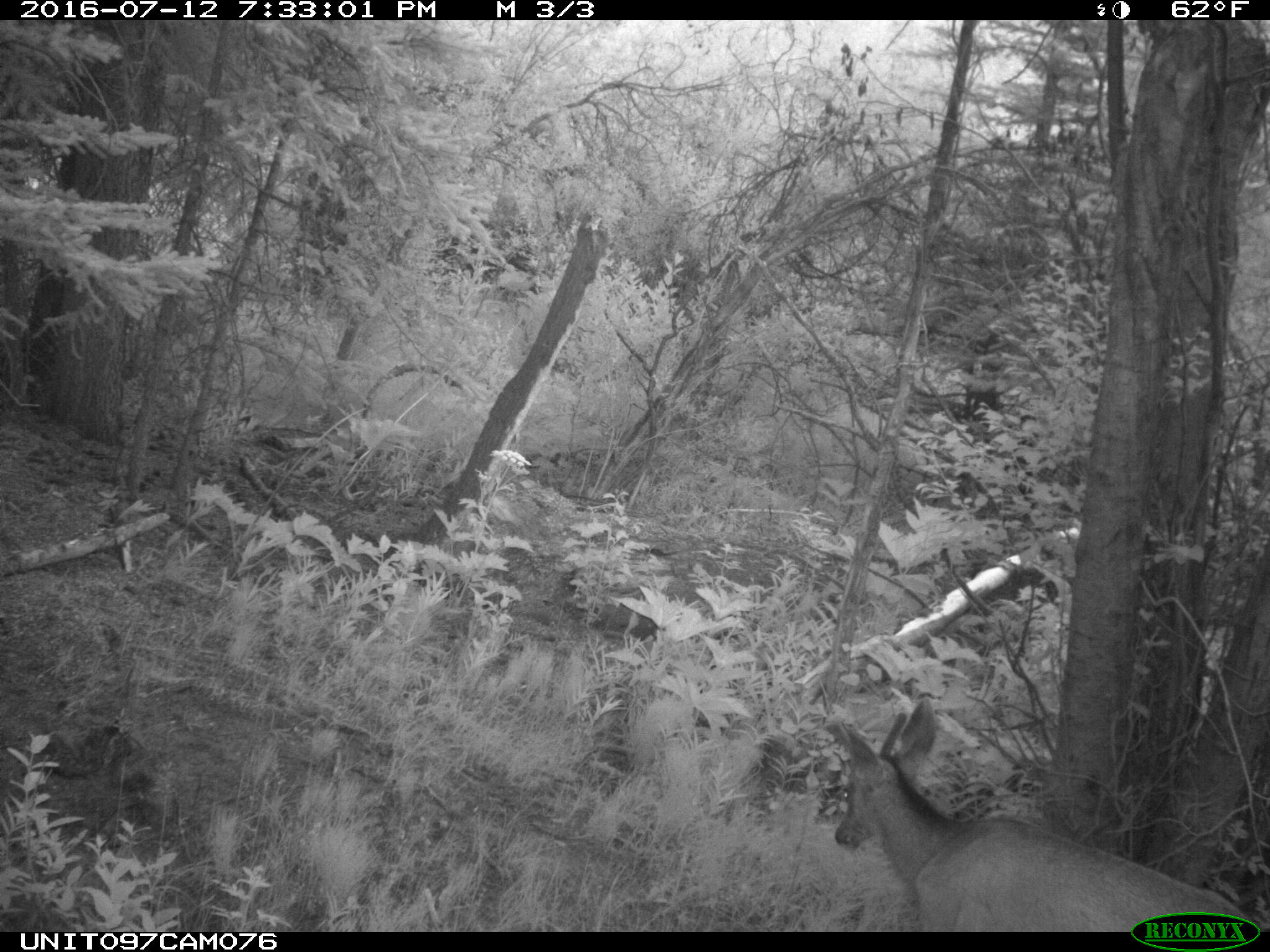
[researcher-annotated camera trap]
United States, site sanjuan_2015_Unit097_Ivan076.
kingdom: Animalia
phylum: Chordata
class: Mammalia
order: Artiodactyla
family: Cervidae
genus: Odocoileus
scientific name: Odocoileus hemionus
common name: mule deer